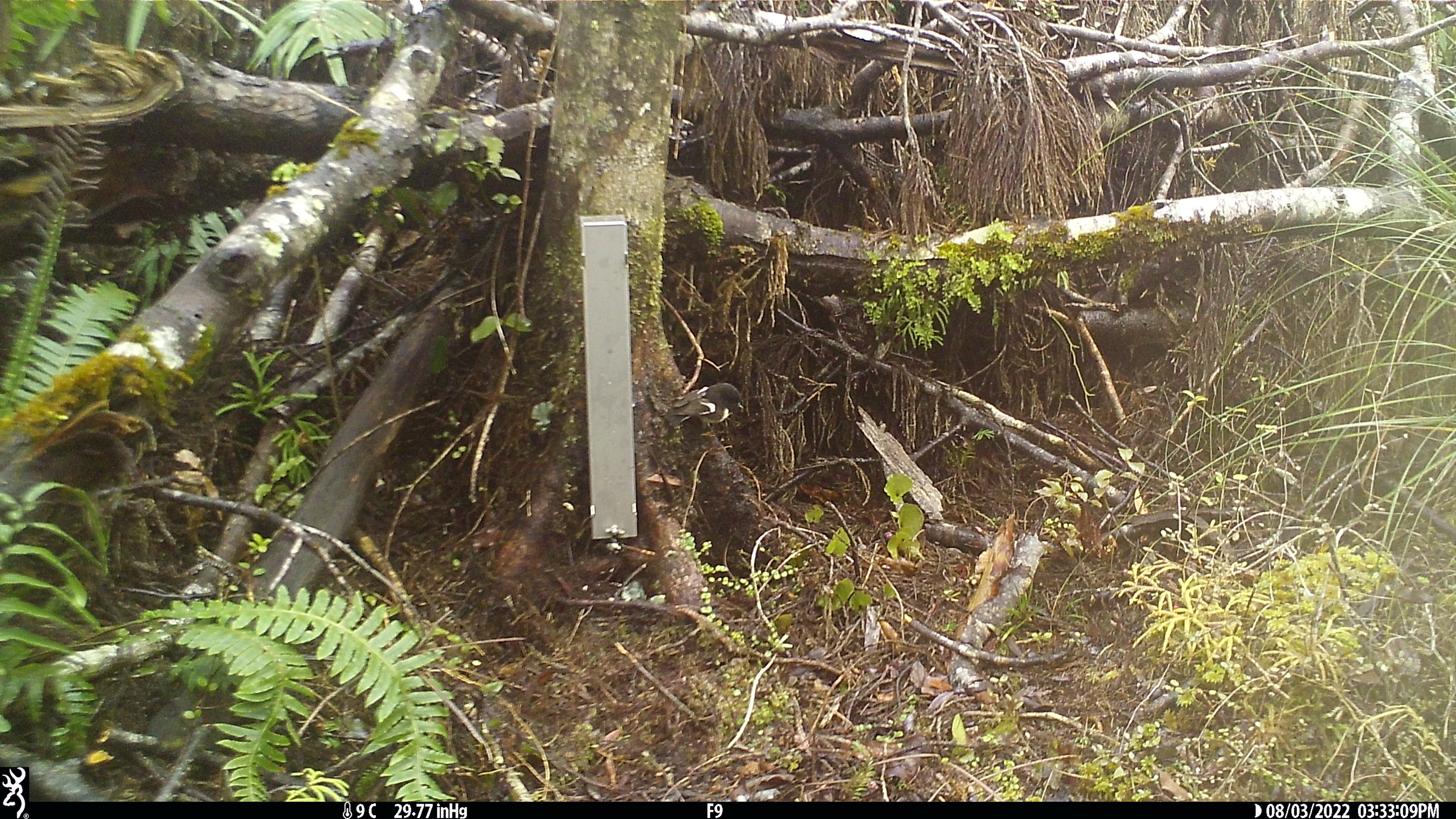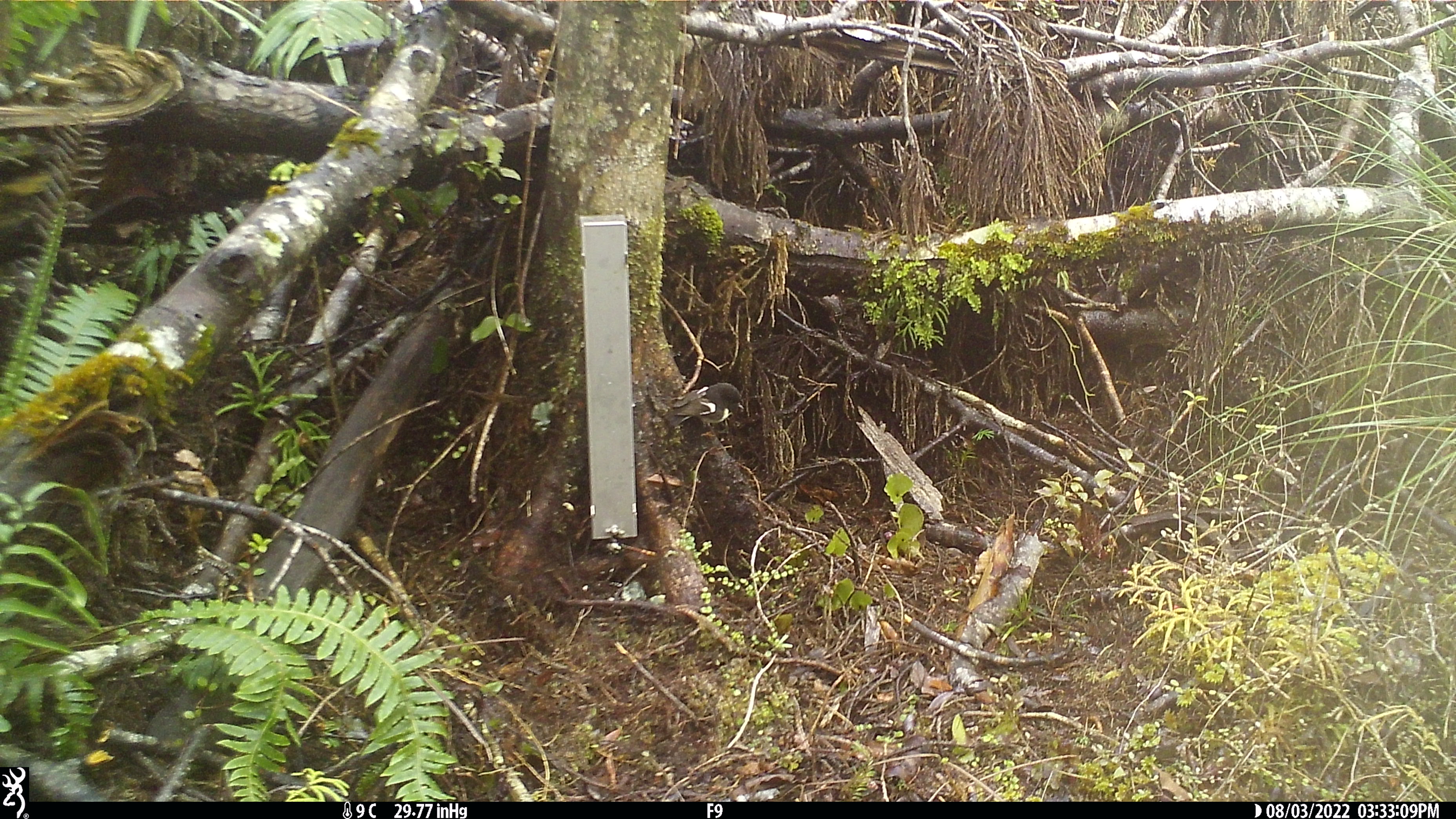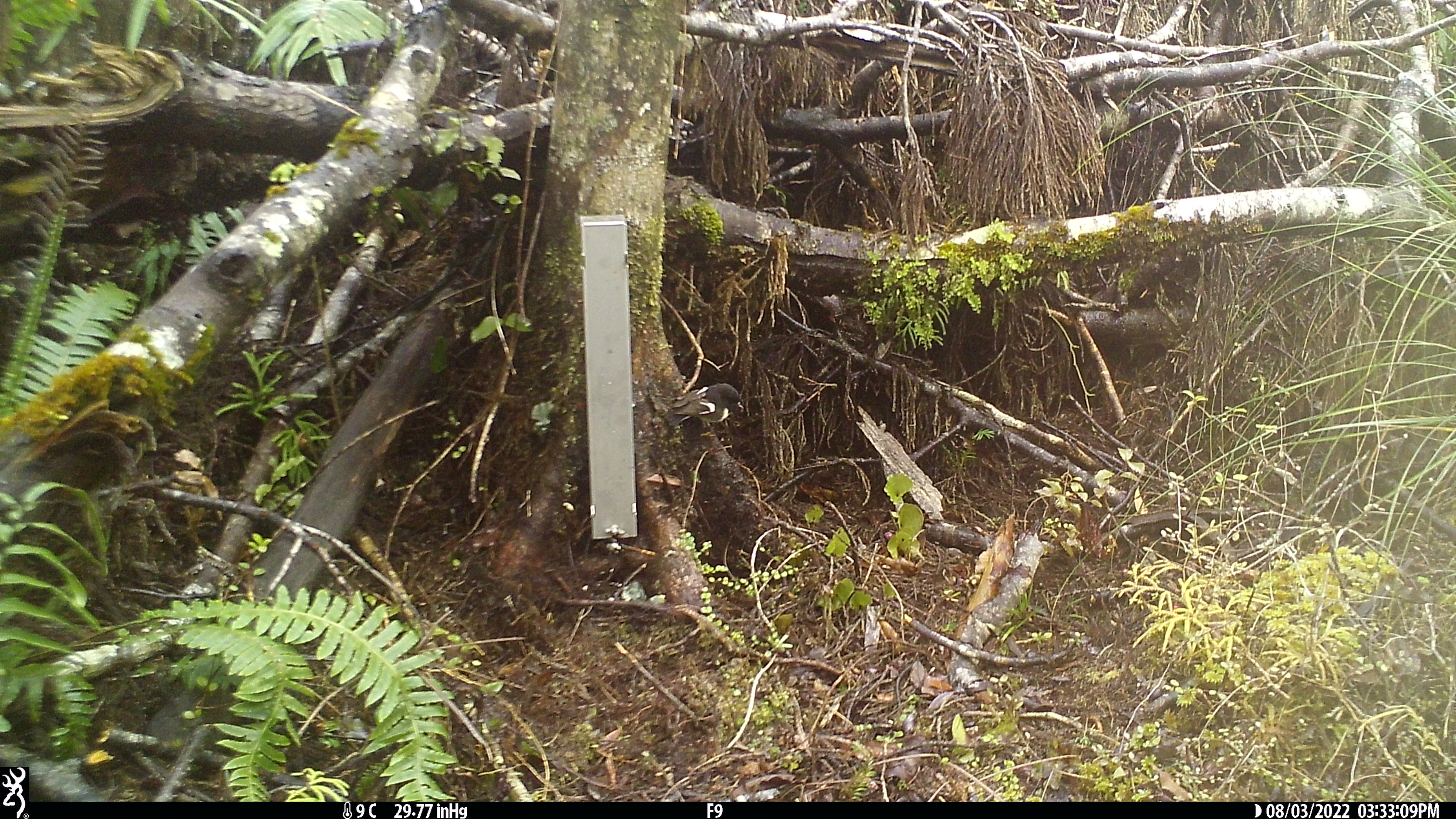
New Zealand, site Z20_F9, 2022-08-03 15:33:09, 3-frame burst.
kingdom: Animalia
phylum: Chordata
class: Aves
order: Passeriformes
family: Petroicidae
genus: Petroica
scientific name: Petroica macrocephala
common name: tomtit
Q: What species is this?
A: Tomtit (Petroica macrocephala).